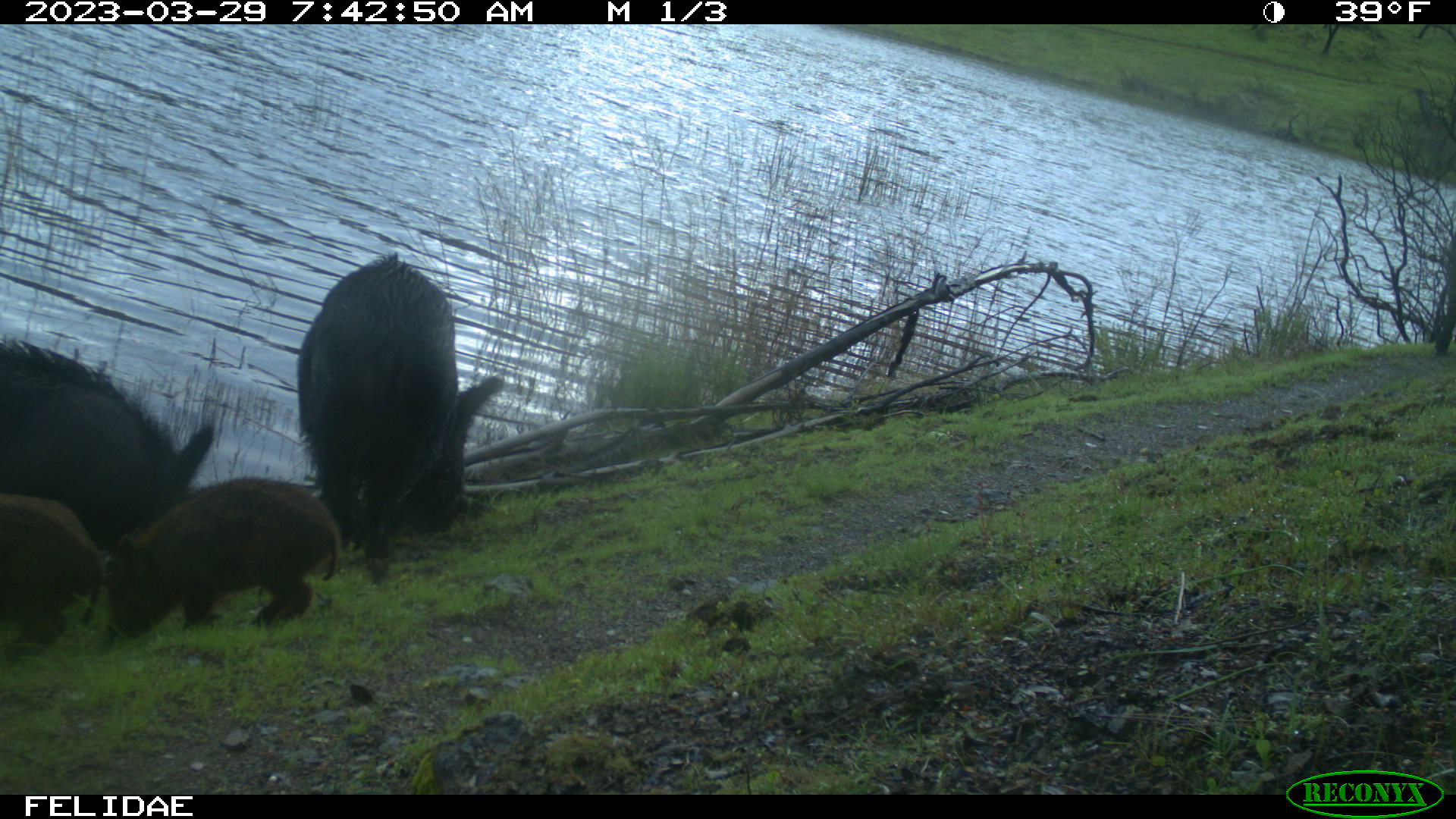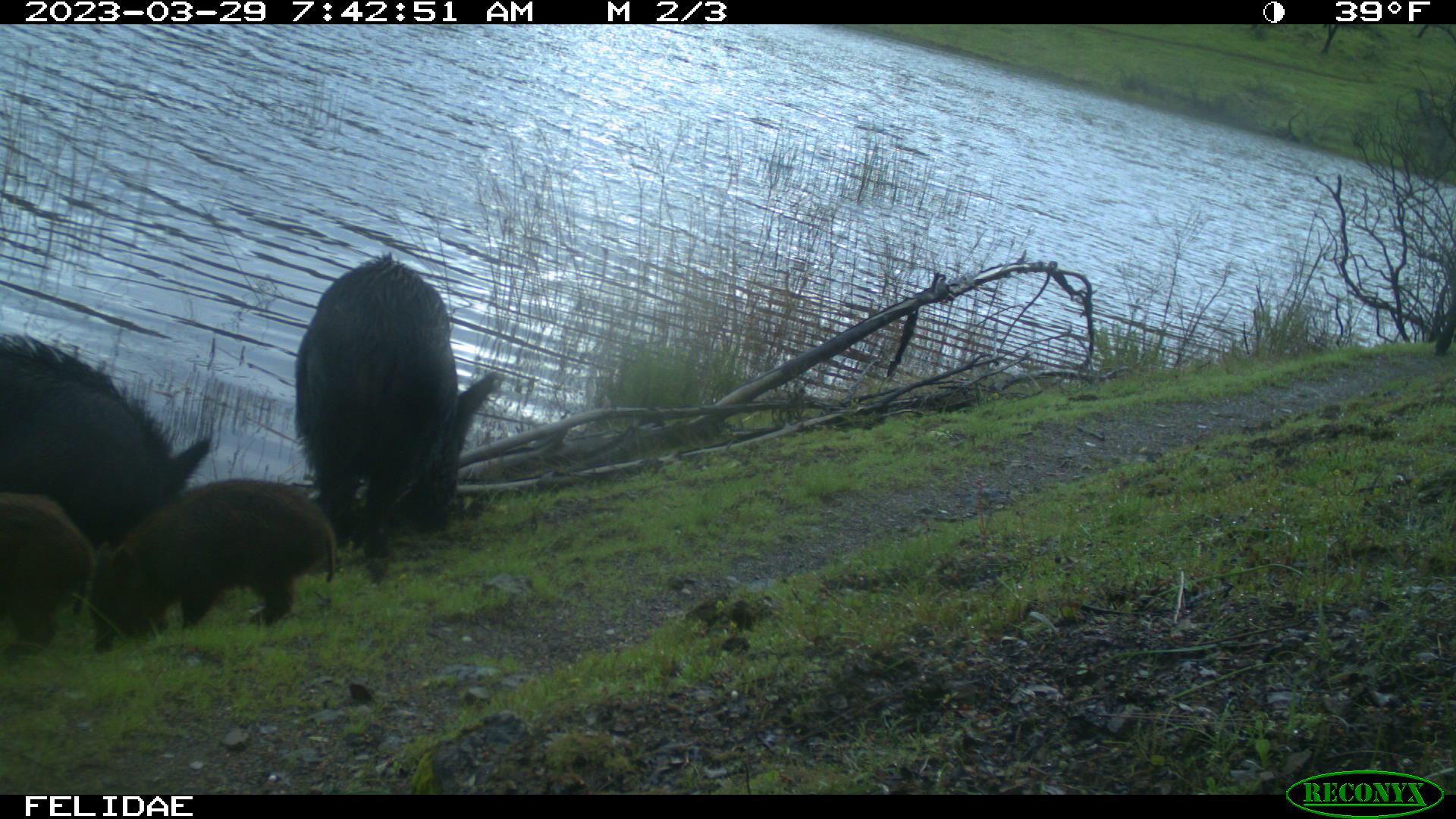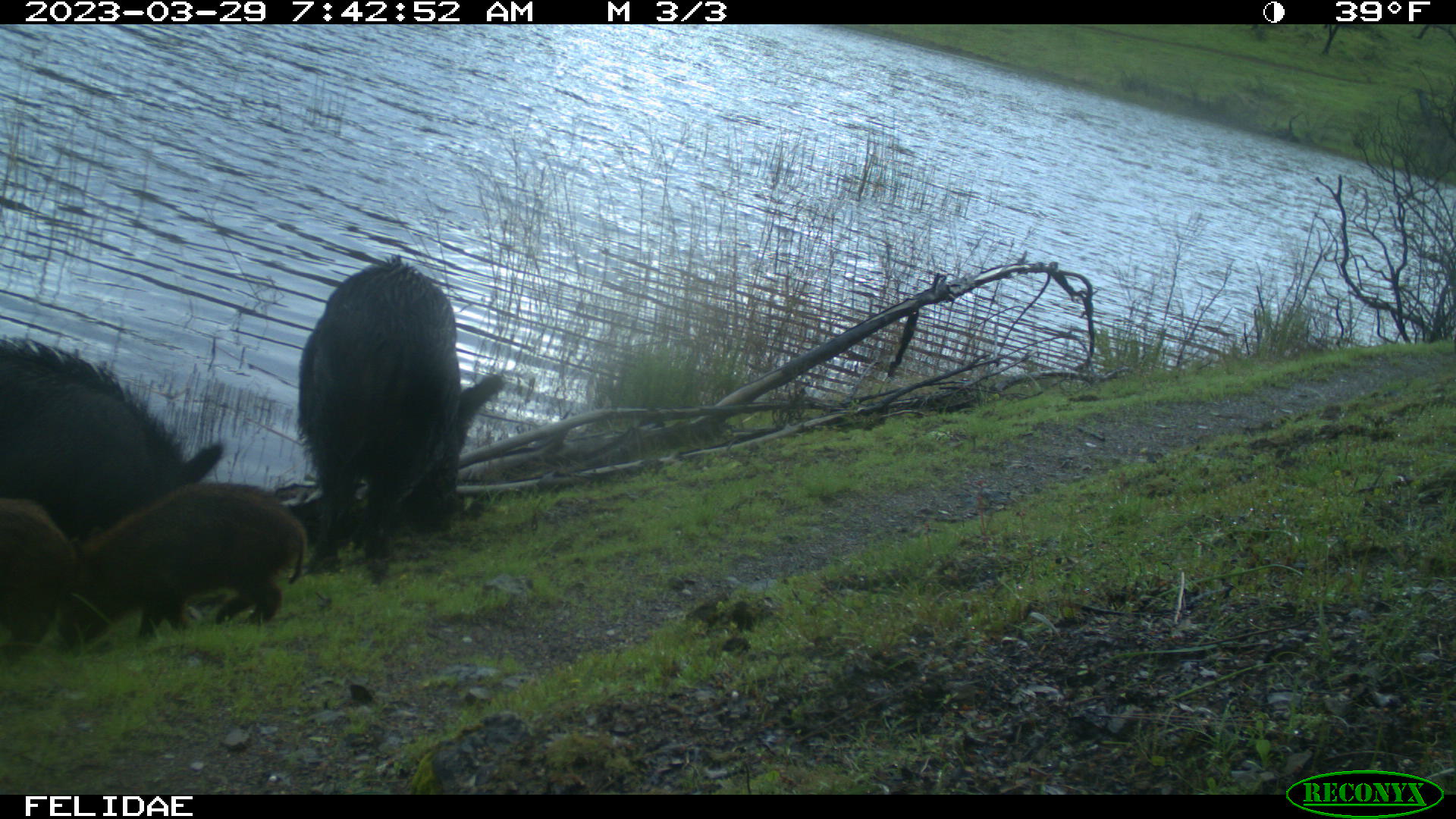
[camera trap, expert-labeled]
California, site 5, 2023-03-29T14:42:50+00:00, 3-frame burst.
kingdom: Animalia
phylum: Chordata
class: Mammalia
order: Artiodactyla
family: Suidae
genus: Sus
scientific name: Sus scrofa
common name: wild boar